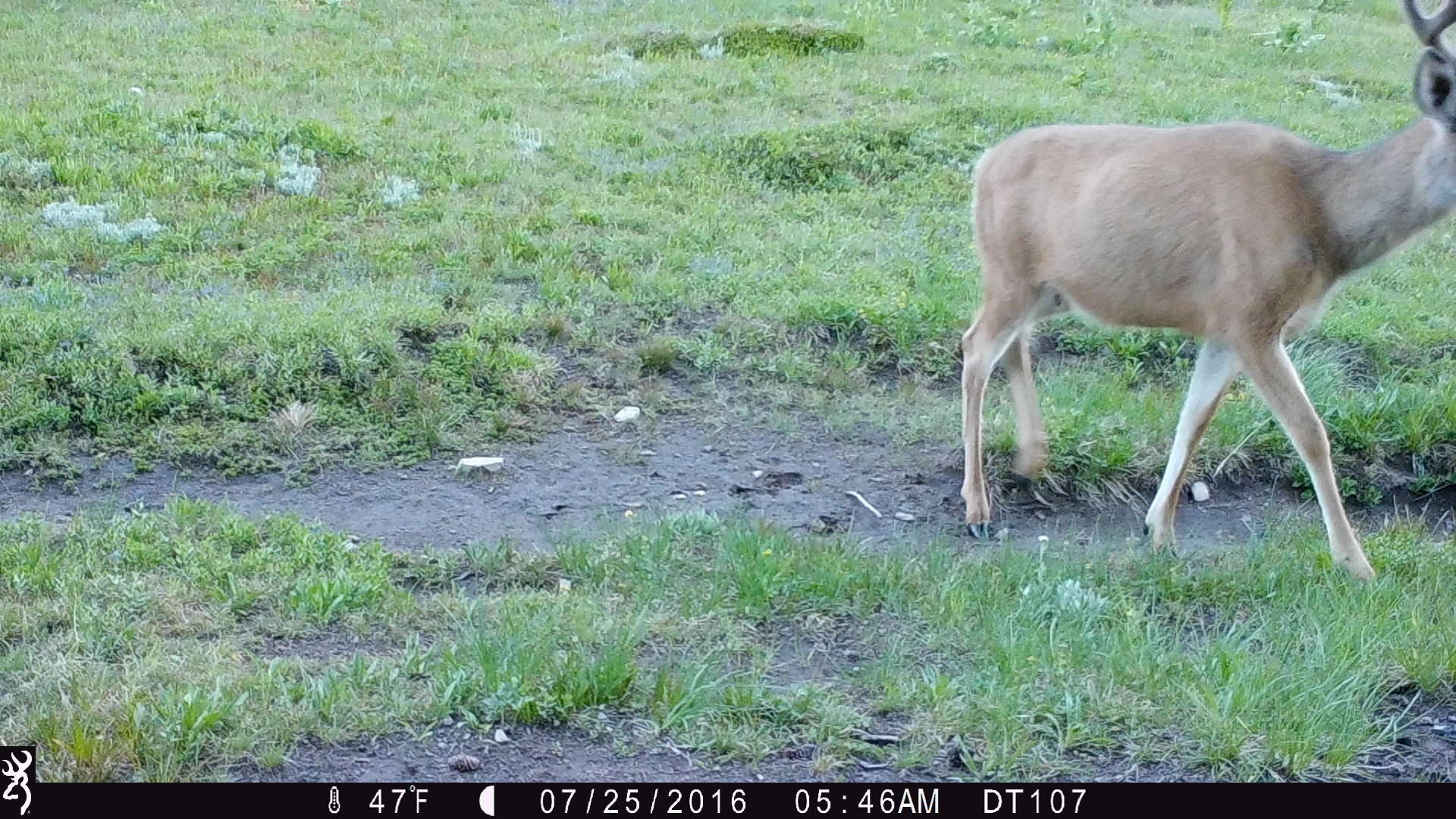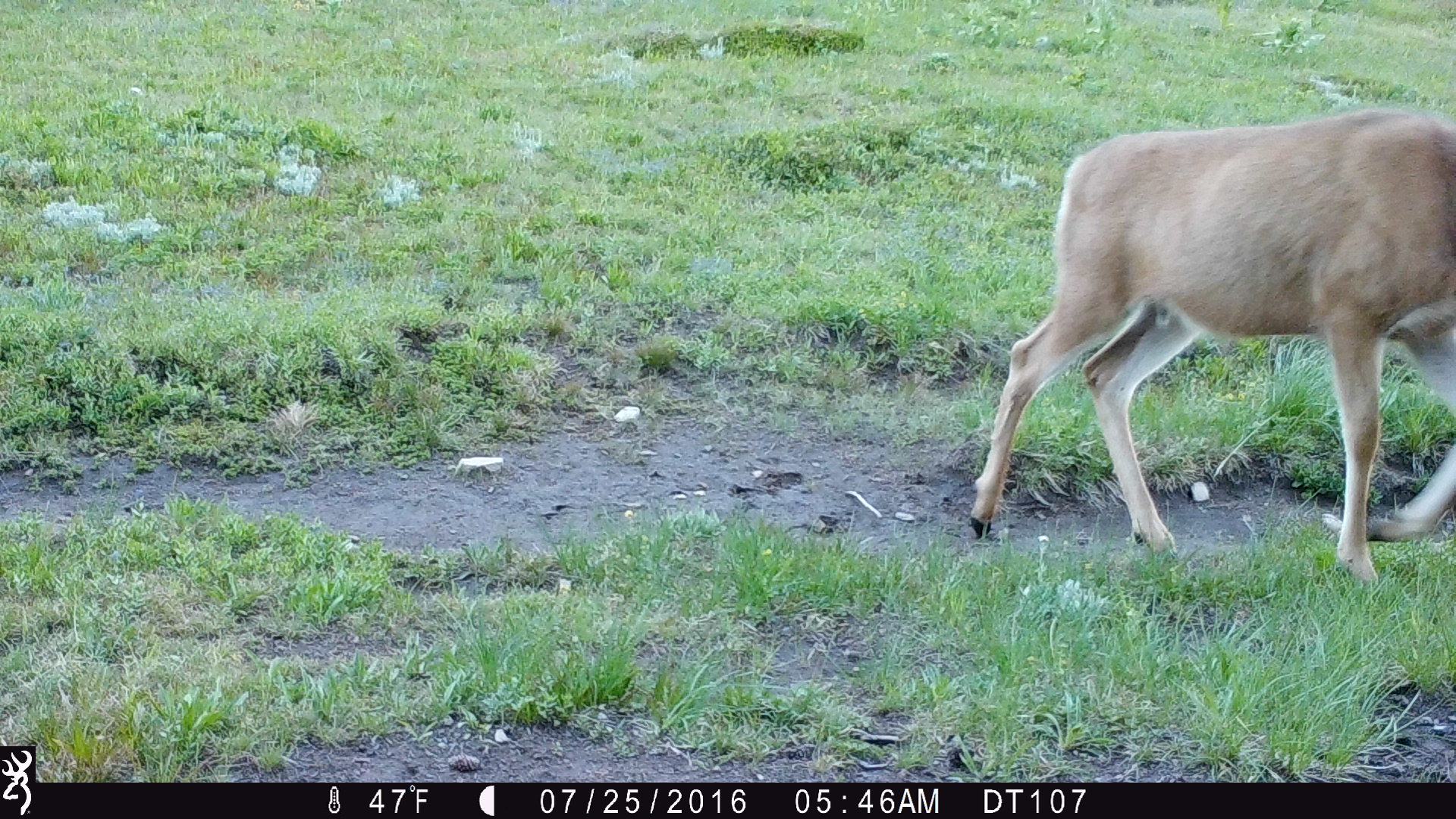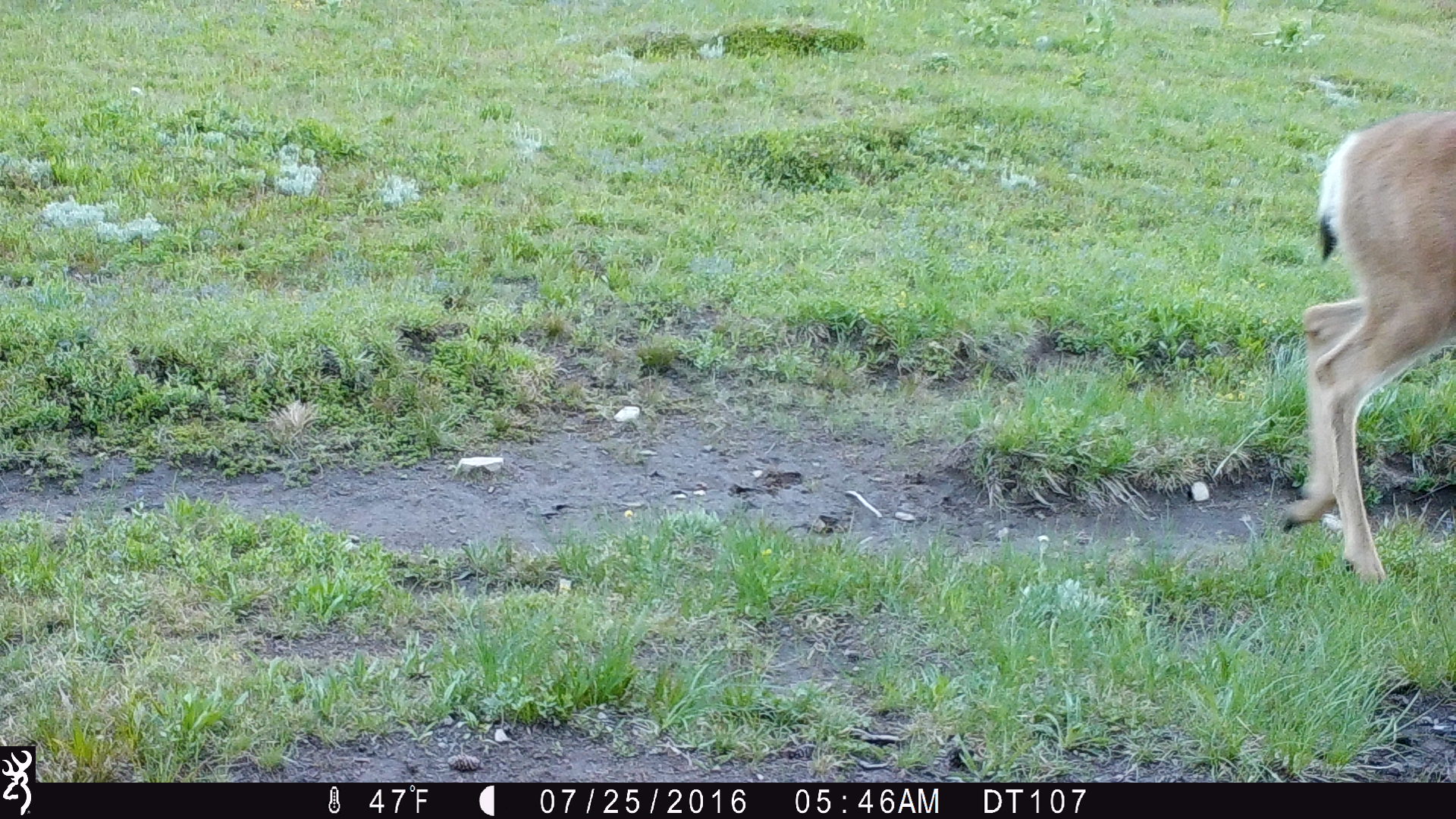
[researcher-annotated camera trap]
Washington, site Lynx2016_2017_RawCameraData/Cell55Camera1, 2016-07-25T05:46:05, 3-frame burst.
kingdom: Animalia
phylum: Chordata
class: Mammalia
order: Artiodactyla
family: Cervidae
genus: Odocoileus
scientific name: Odocoileus hemionus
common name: mule deer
Odocoileus hemionus (mule deer). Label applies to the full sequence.